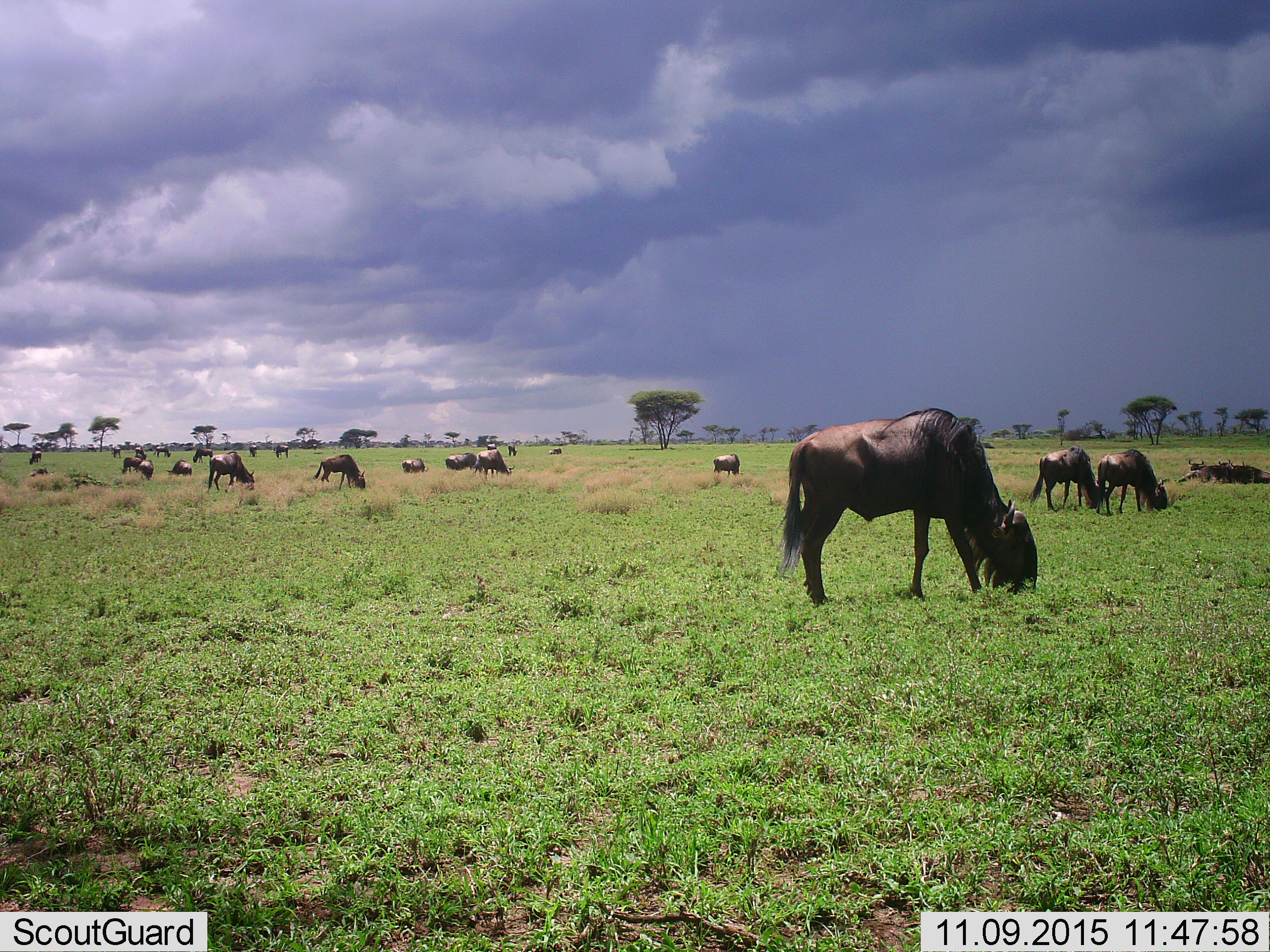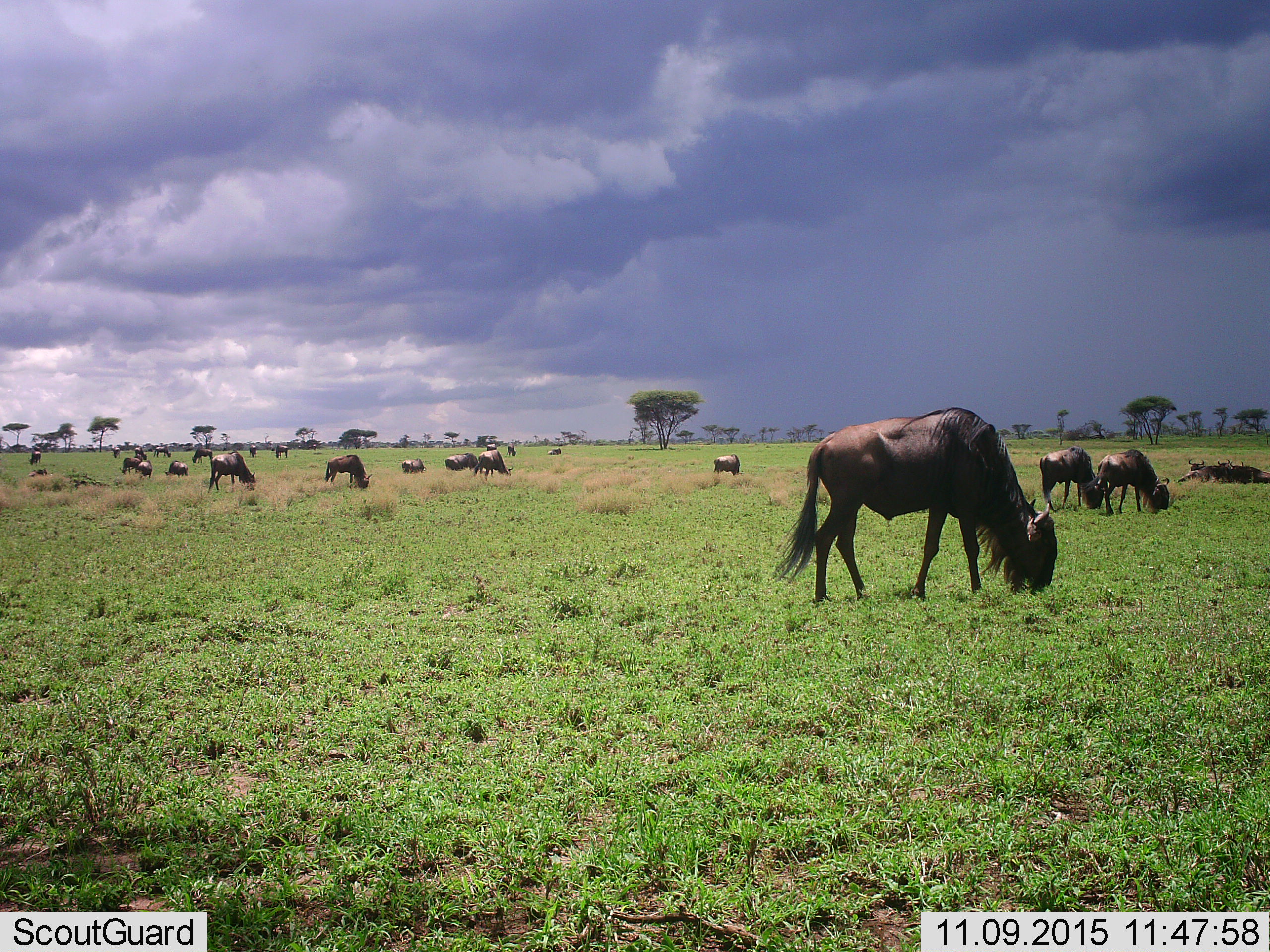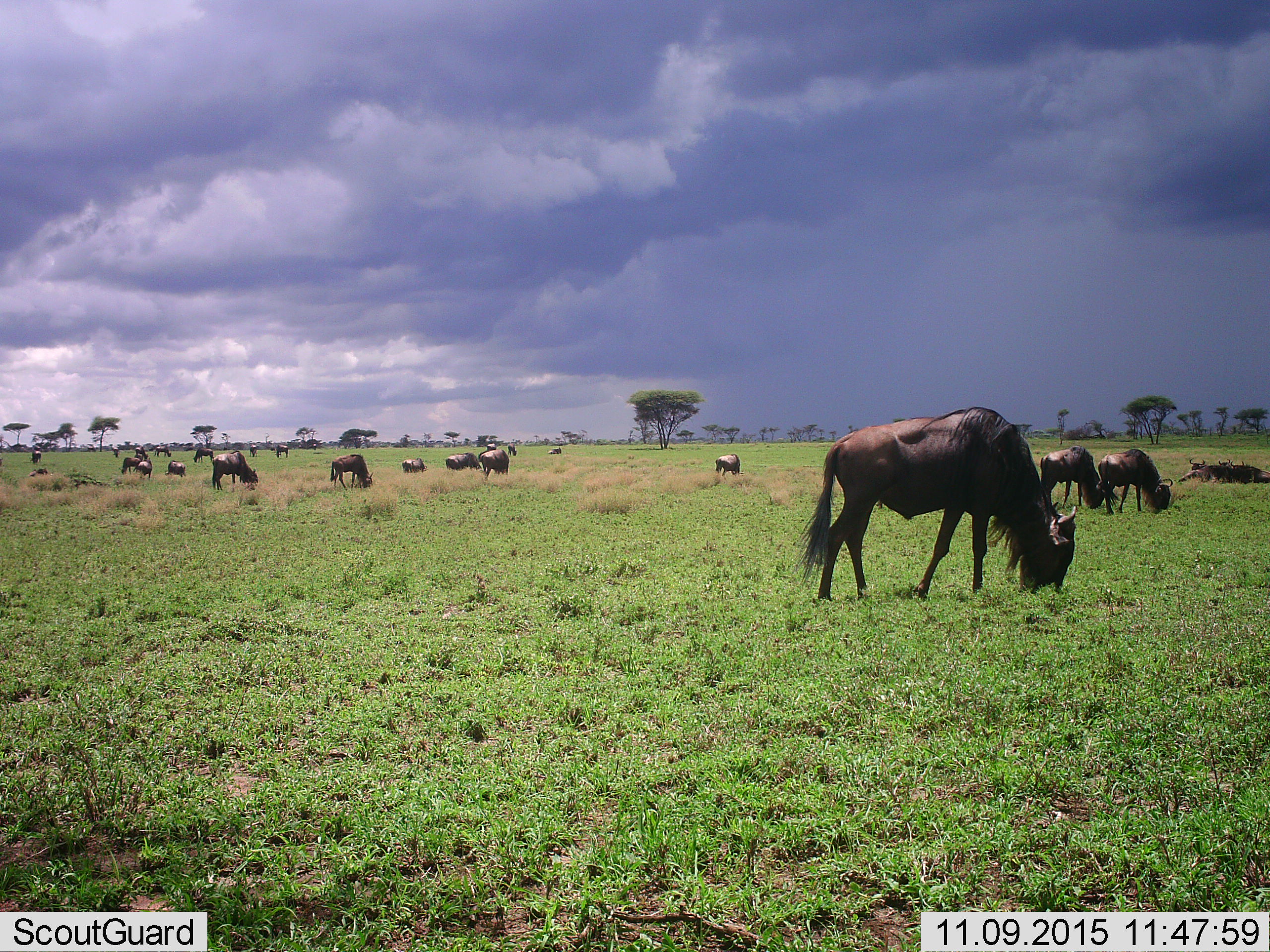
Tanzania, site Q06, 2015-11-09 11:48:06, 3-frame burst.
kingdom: Animalia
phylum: Chordata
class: Mammalia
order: Artiodactyla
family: Bovidae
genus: Connochaetes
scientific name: Connochaetes taurinus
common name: blue wildebeest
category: wildebeest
Wildebeest (blue wildebeest) (Connochaetes taurinus), count 11-50. Behavior (volunteer vote fractions): standing 50%, resting 25%, moving 12%, interacting 0%. Young present (vote fraction): 12%. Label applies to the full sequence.